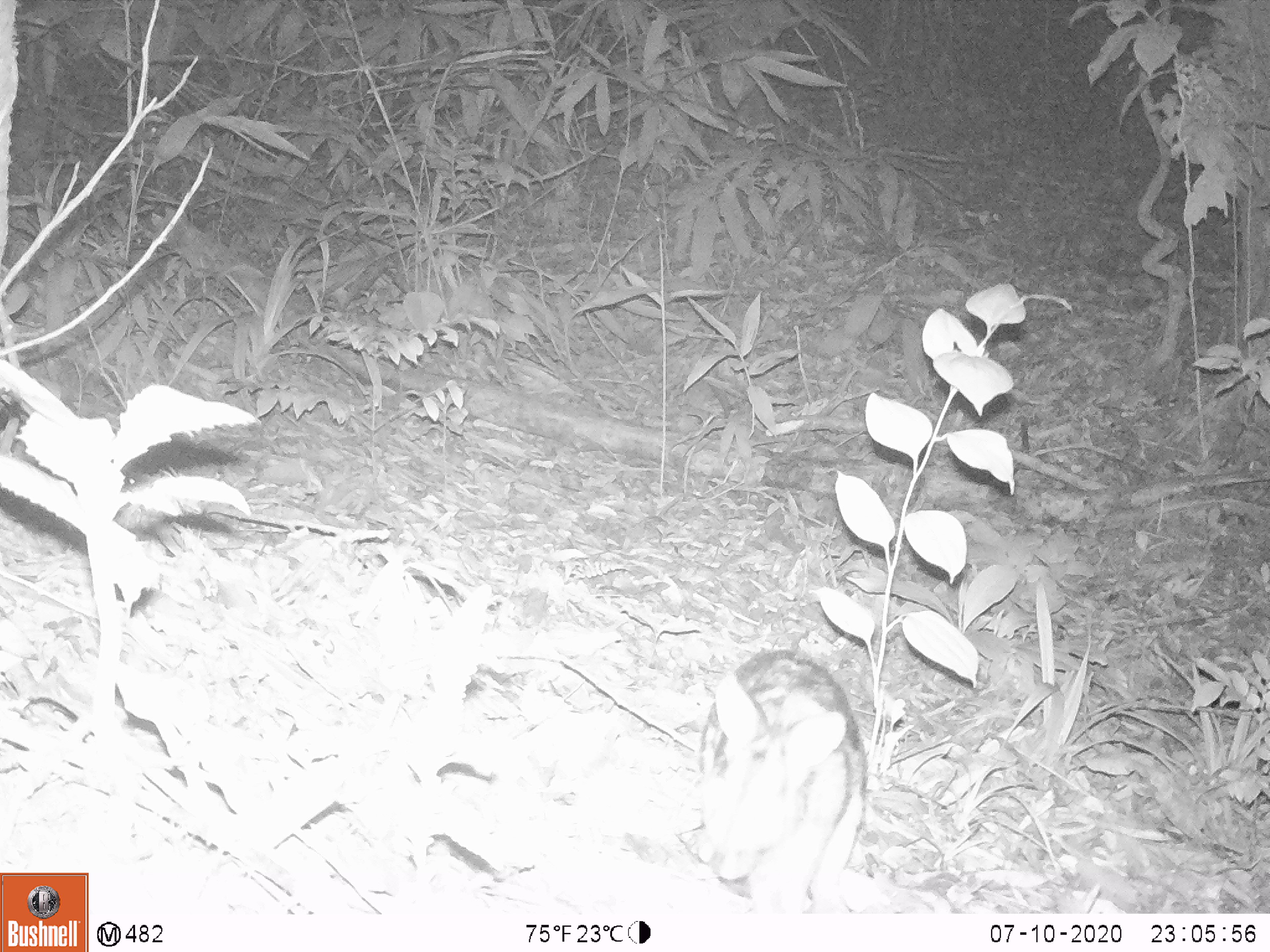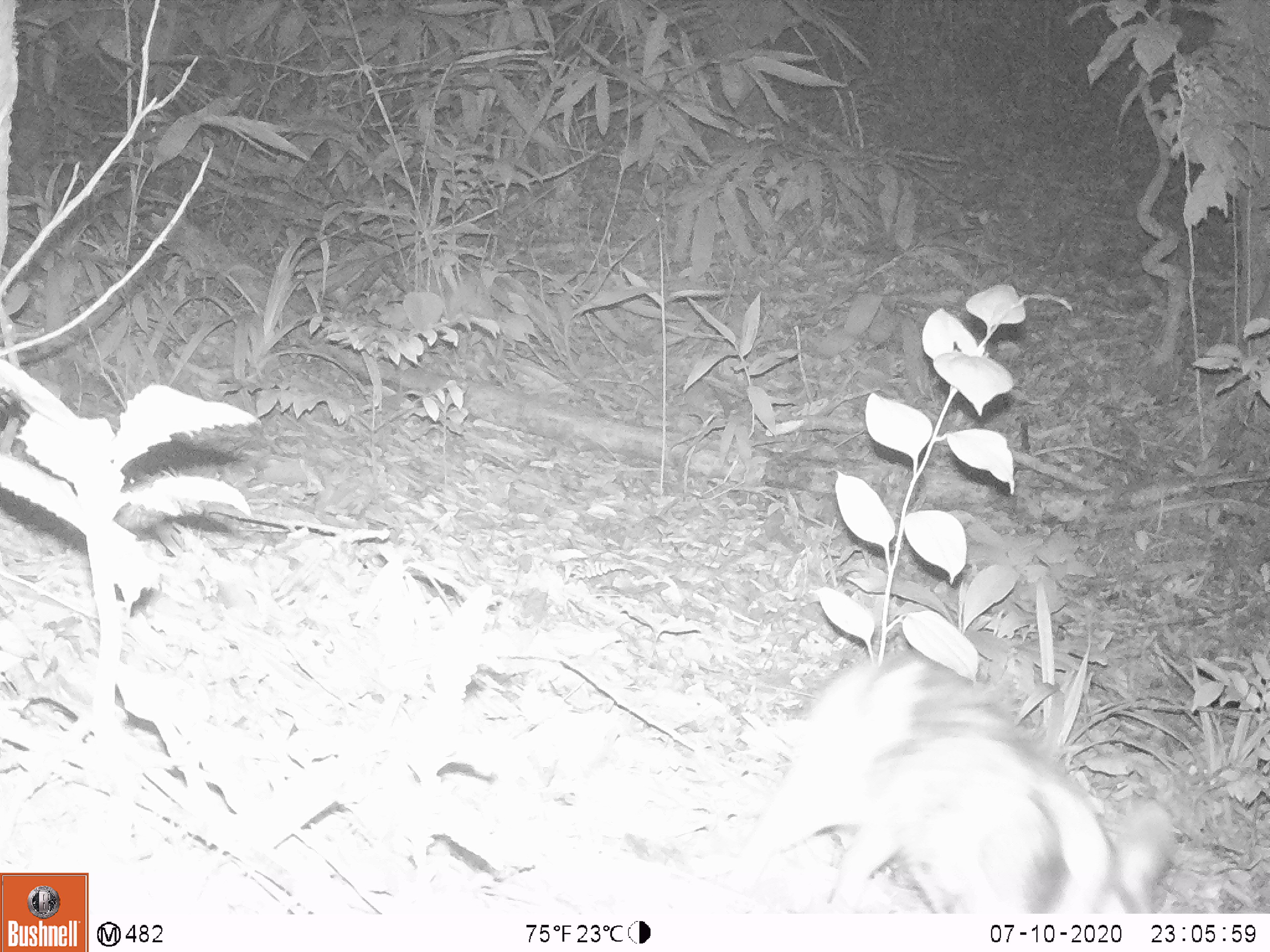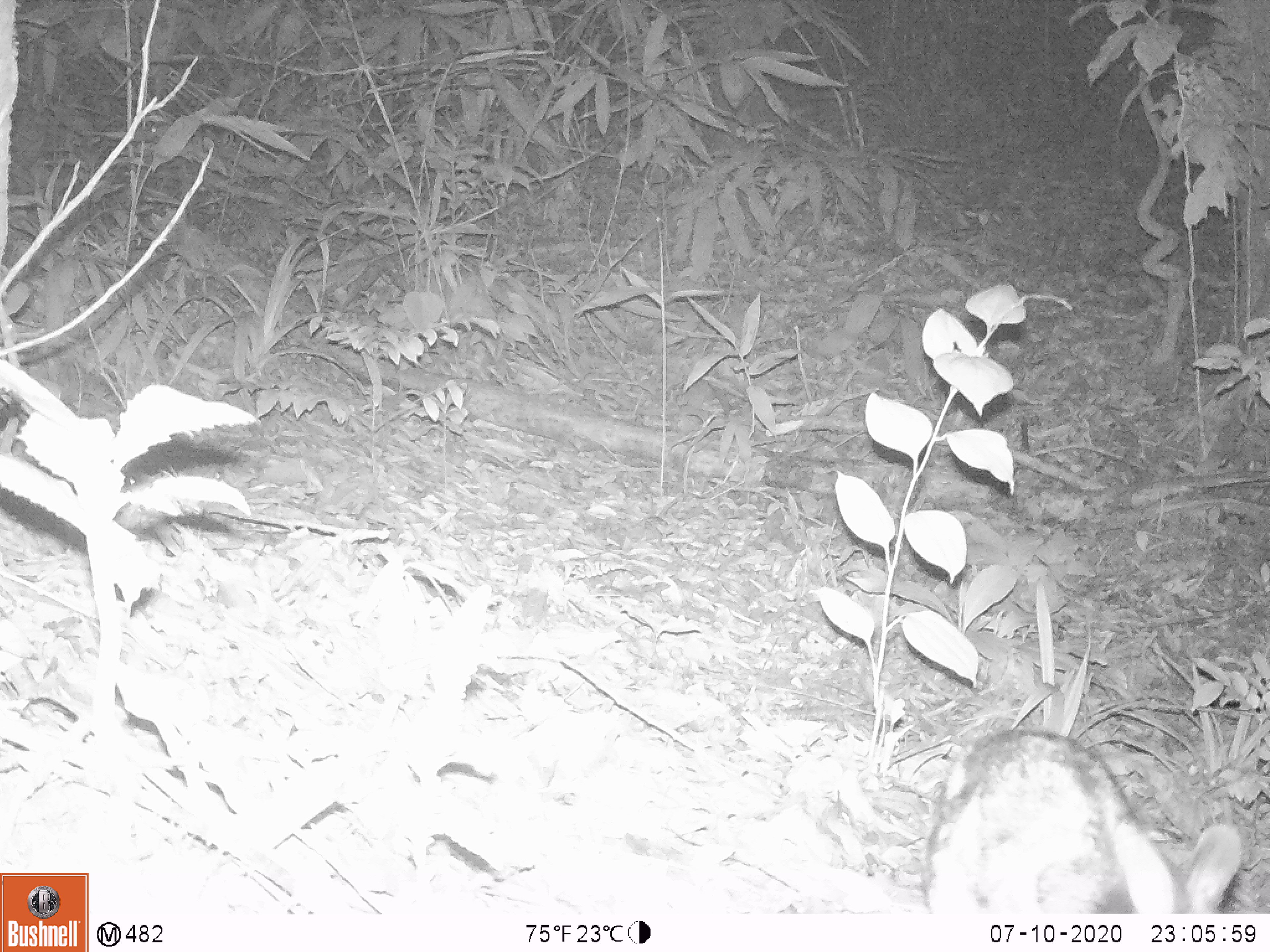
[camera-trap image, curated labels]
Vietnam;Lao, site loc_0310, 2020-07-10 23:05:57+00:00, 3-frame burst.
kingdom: Animalia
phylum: Chordata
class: Mammalia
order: Lagomorpha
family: Leporidae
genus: Nesolagus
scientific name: Nesolagus timminsi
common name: annamite striped rabbit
Annamite striped rabbit (Nesolagus timminsi). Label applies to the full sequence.